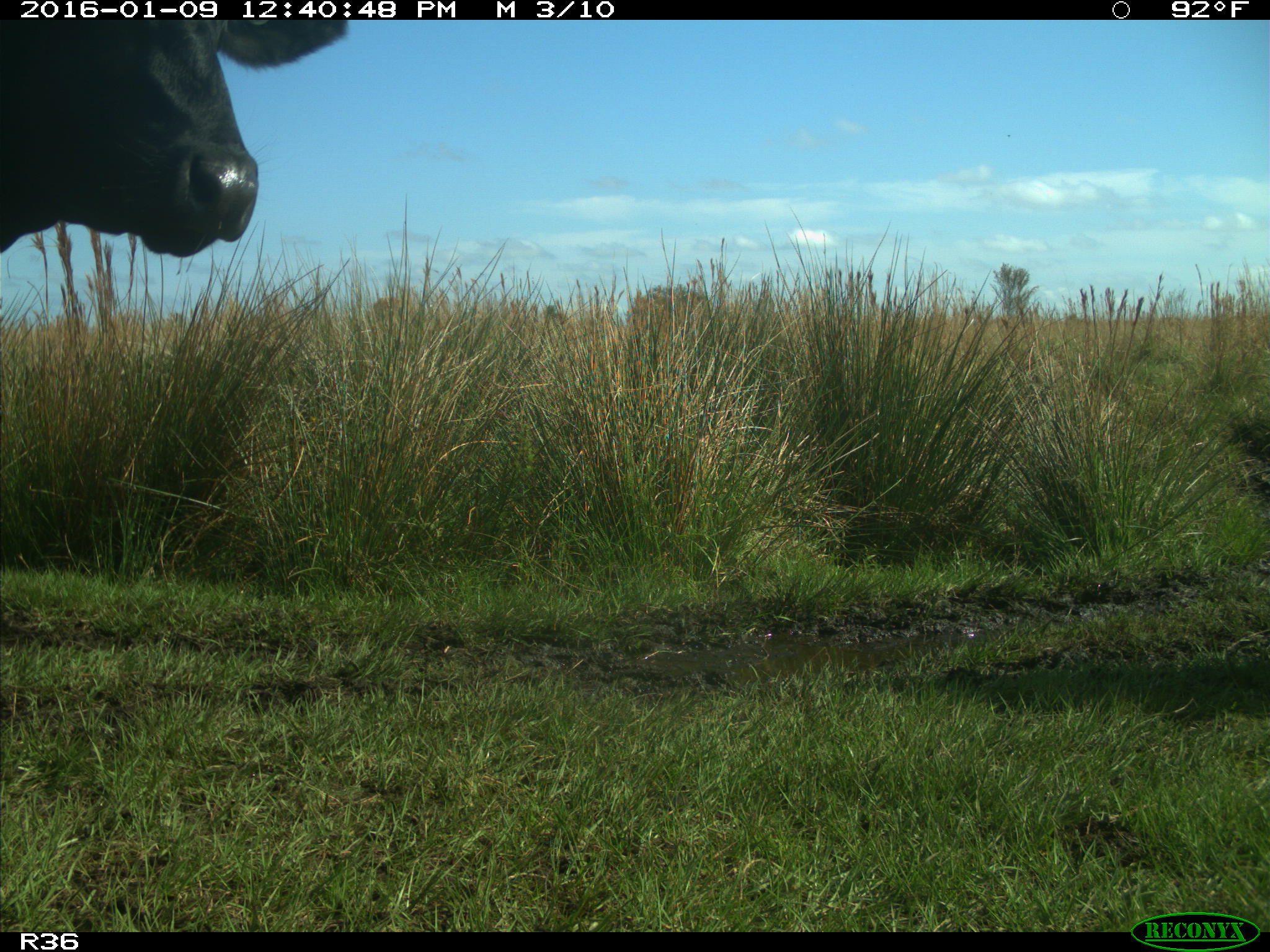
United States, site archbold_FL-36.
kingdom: Animalia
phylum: Chordata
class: Mammalia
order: Artiodactyla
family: Bovidae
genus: Bos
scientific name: Bos taurus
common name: domestic cow